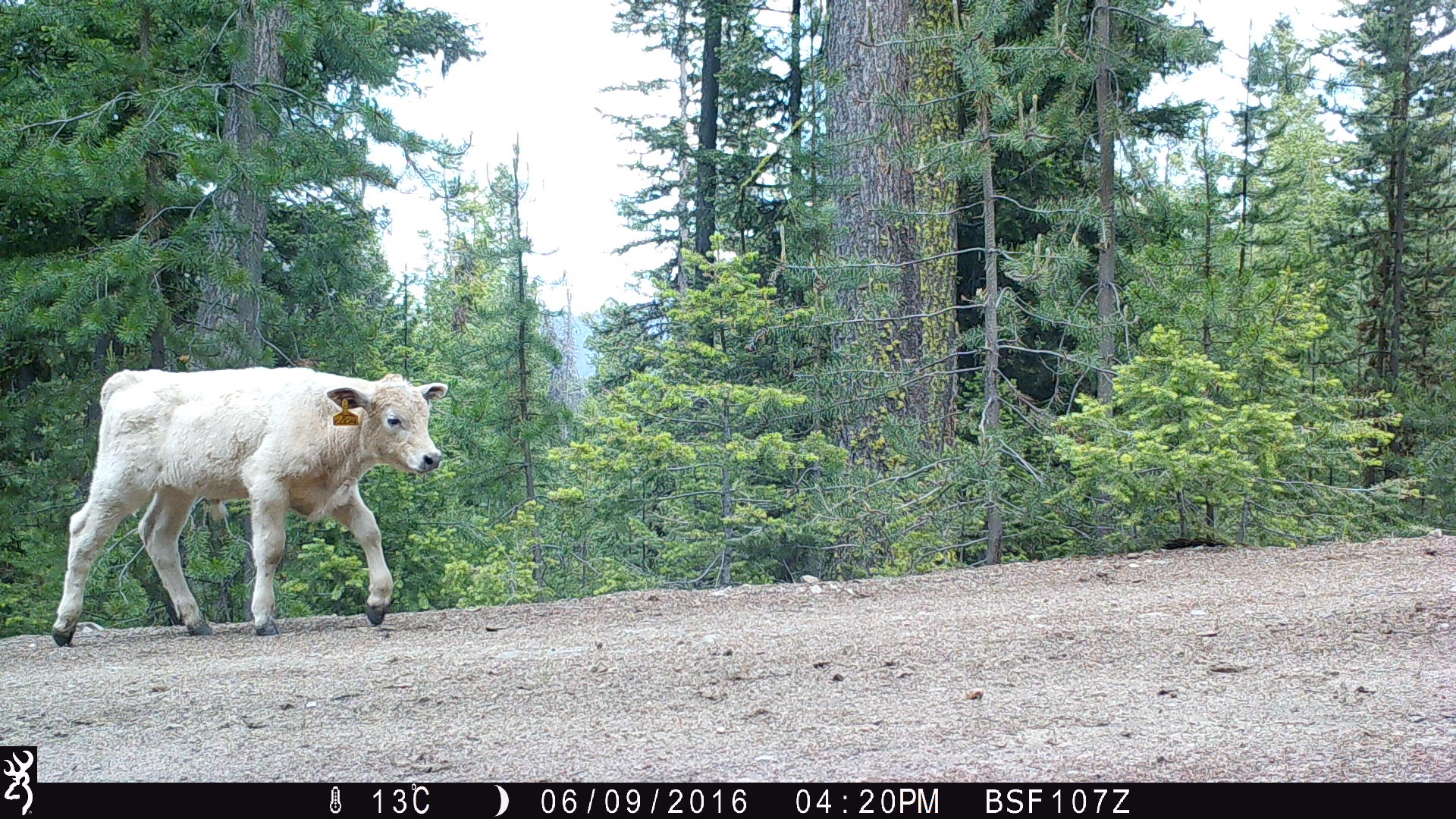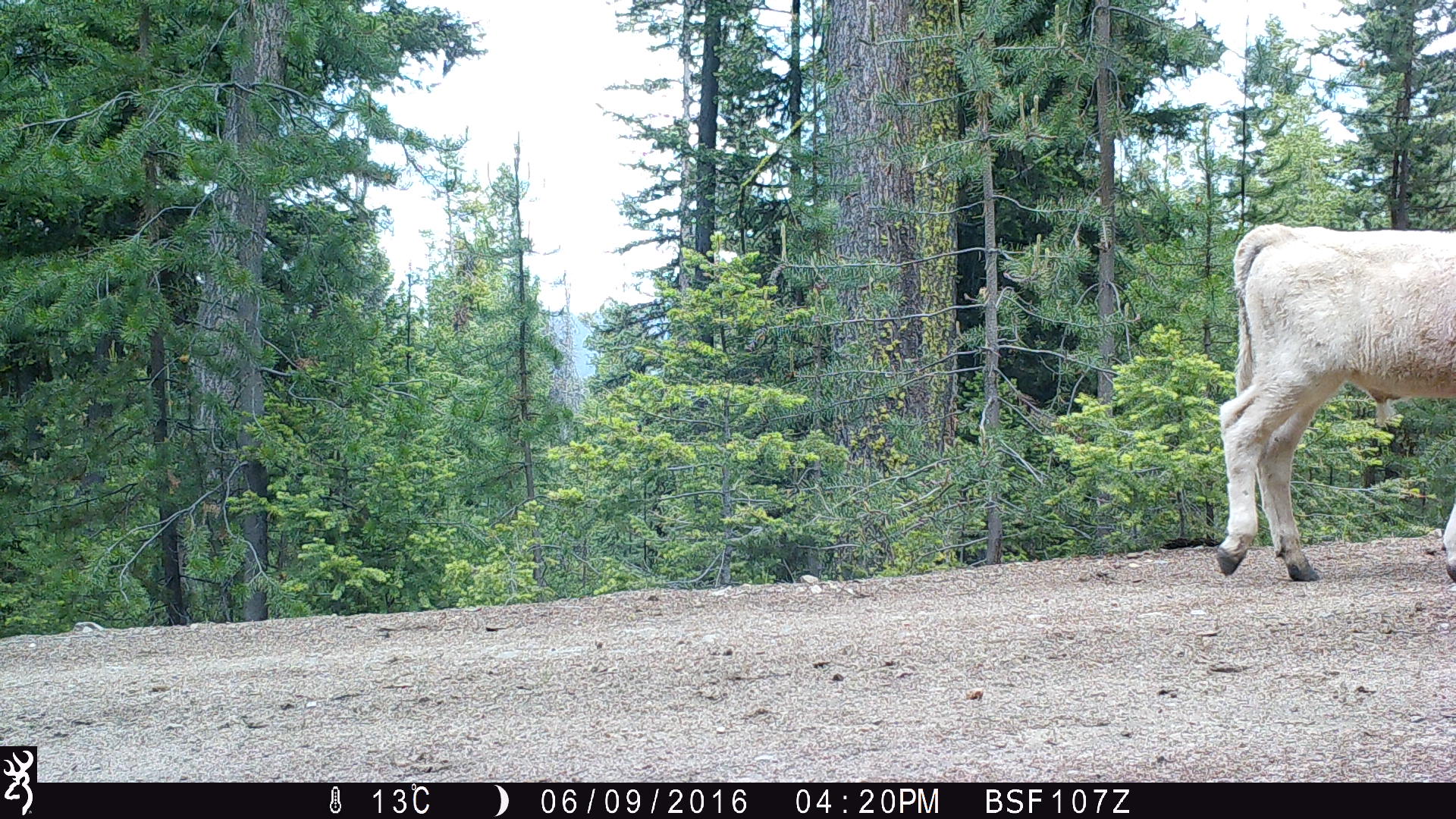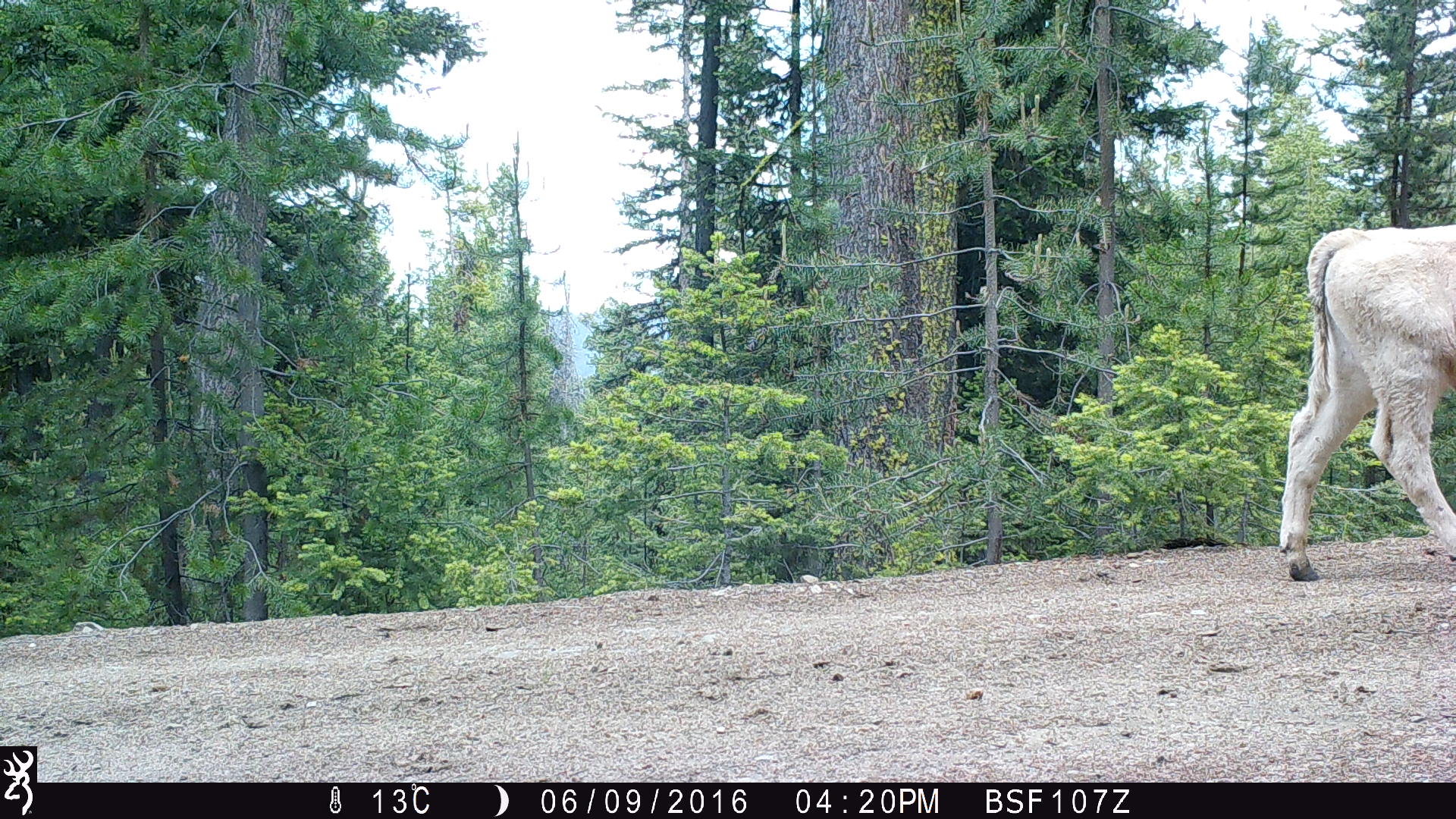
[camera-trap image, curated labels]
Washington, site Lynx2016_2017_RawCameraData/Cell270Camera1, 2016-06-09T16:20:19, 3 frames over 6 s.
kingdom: Animalia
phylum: Chordata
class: Mammalia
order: Artiodactyla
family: Bovidae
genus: Bos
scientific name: Bos taurus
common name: domestic cattle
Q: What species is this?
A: Domestic cattle (Bos taurus).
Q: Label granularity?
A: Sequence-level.